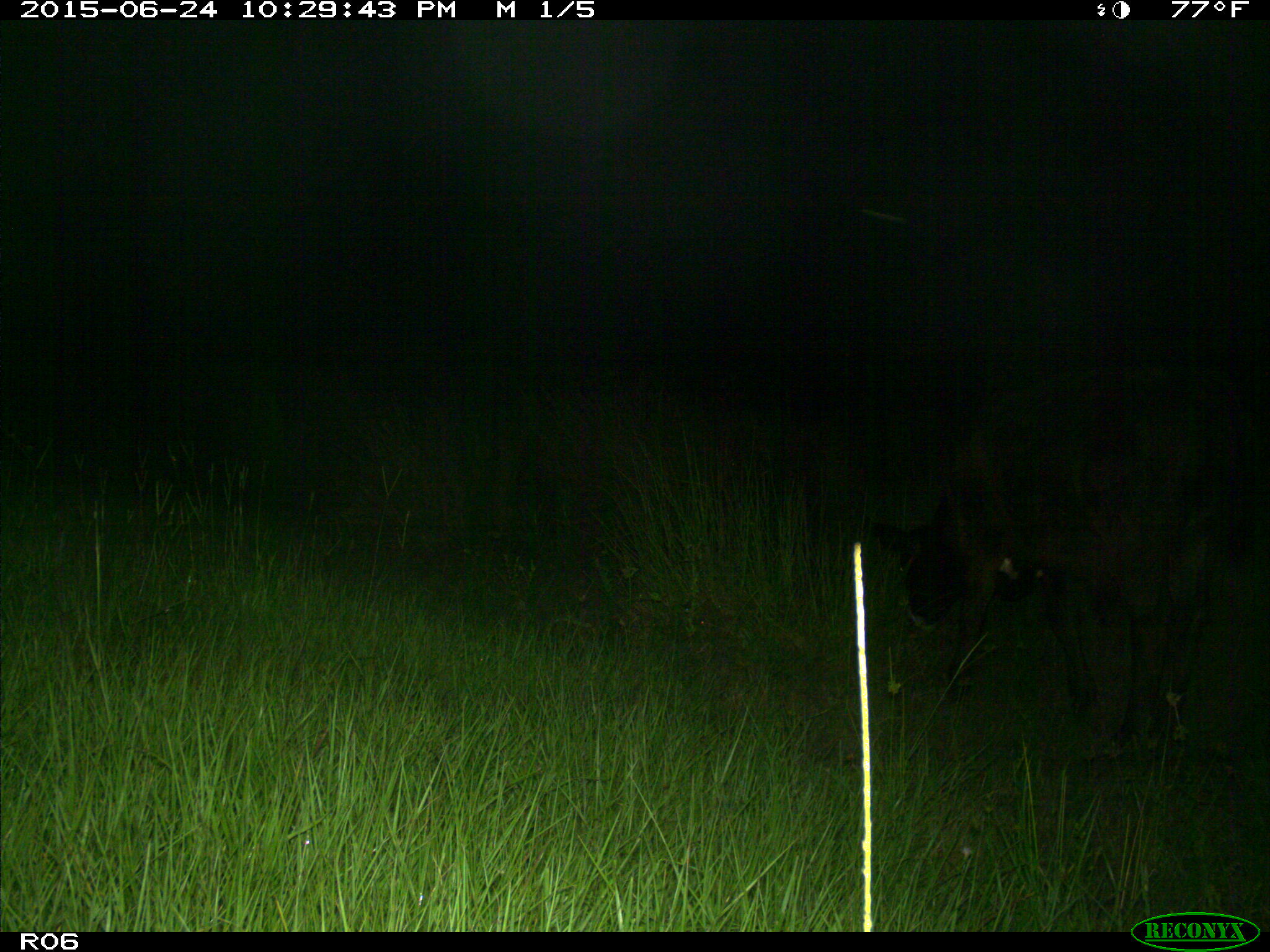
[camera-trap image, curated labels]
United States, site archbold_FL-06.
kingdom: Animalia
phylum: Chordata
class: Mammalia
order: Artiodactyla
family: Bovidae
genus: Bos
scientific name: Bos taurus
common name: domestic cow